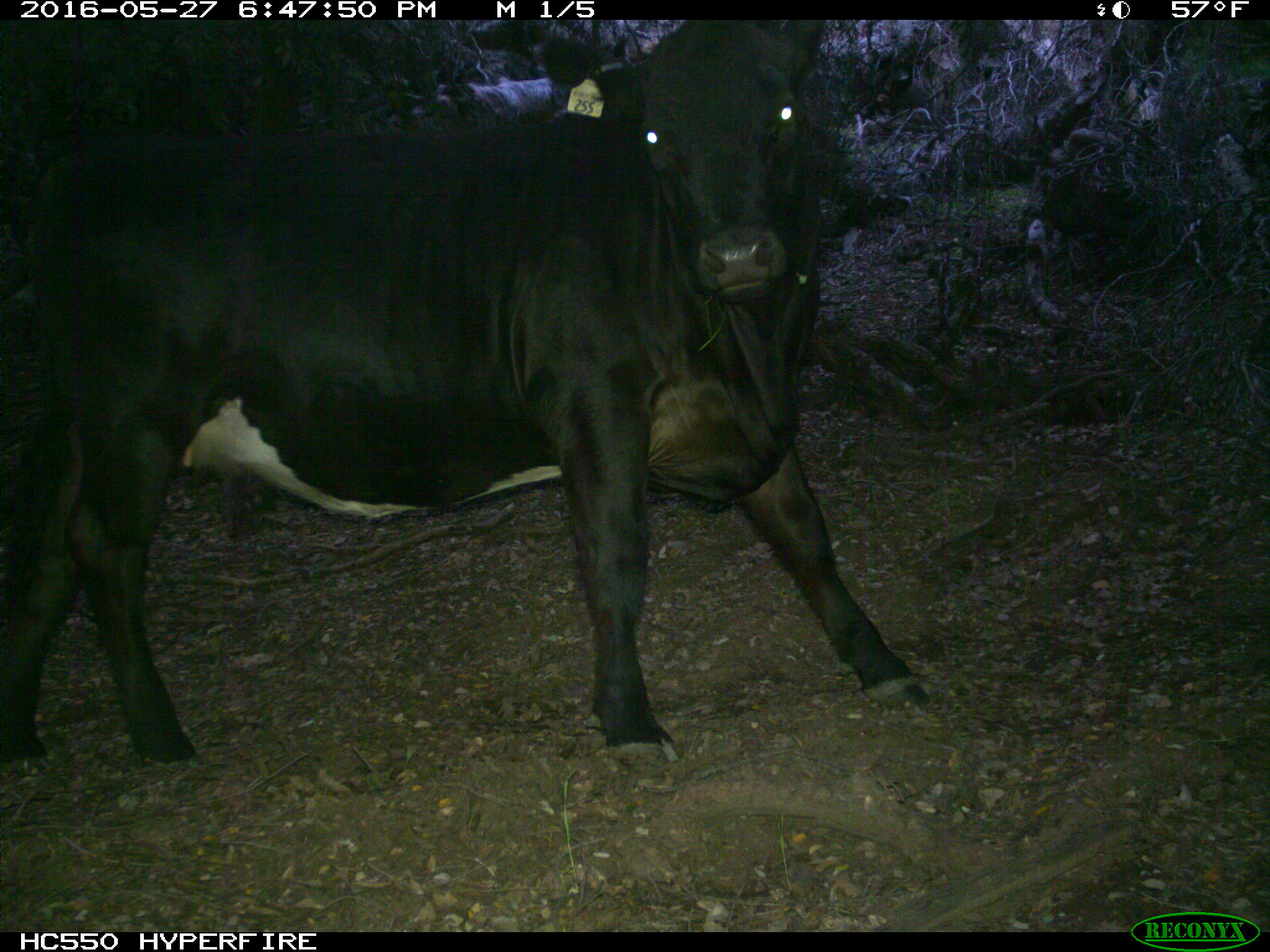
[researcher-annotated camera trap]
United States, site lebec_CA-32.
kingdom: Animalia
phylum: Chordata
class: Mammalia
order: Artiodactyla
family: Bovidae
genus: Bos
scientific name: Bos taurus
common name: domestic cow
Bos taurus (domestic cow).